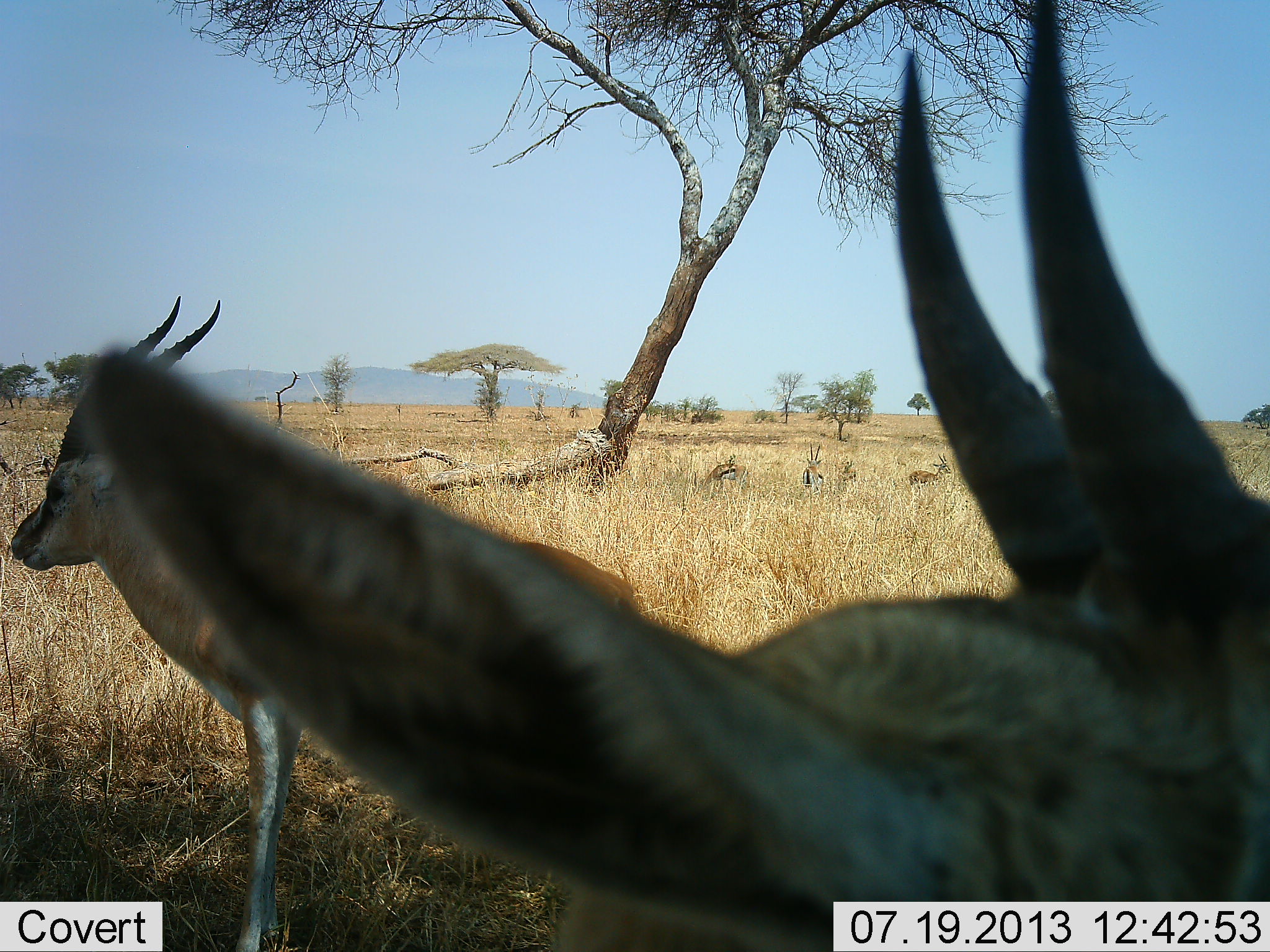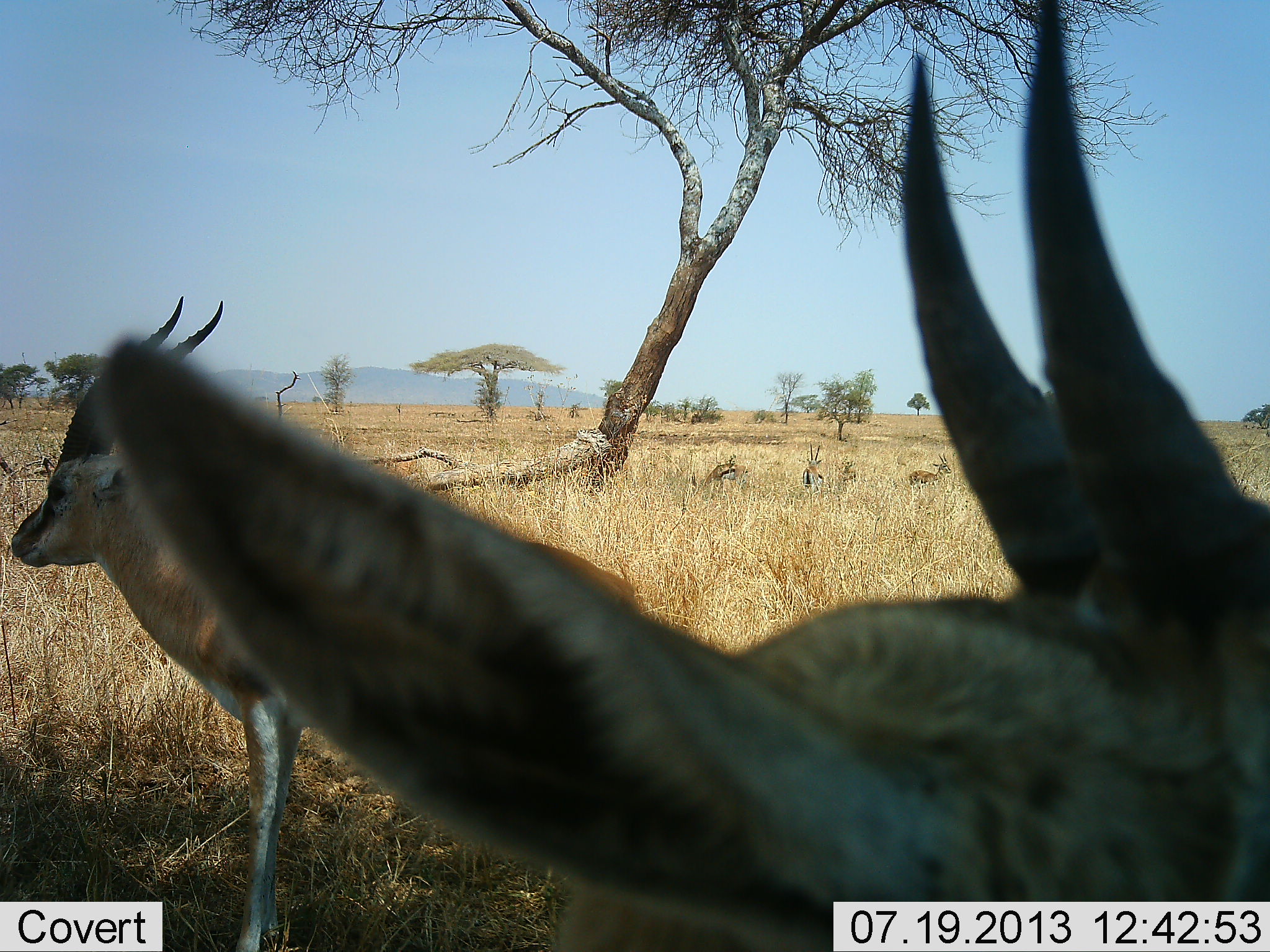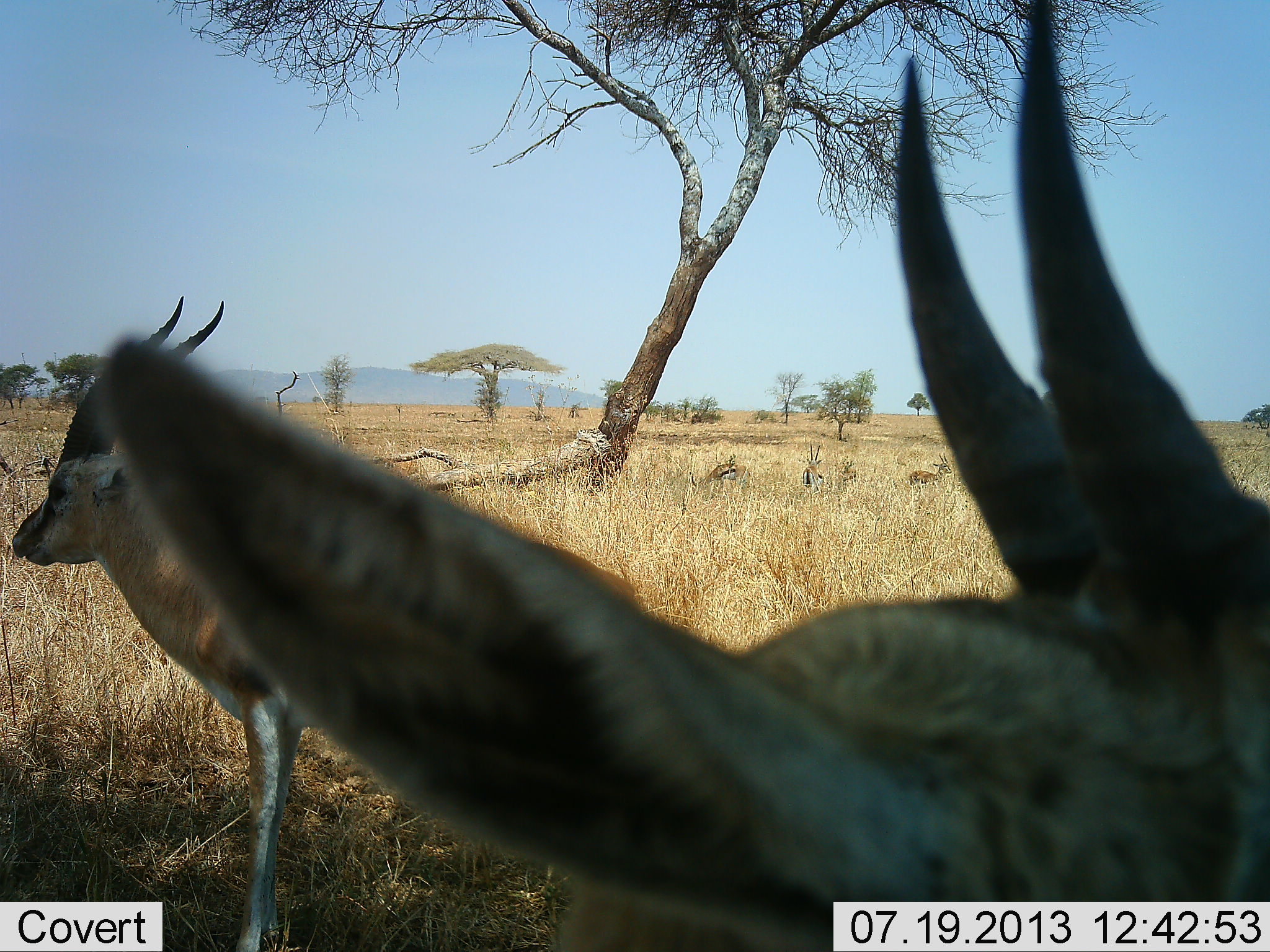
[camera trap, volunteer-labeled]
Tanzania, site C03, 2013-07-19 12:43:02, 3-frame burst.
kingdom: Animalia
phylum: Chordata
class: Mammalia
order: Artiodactyla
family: Bovidae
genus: Eudorcas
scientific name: Eudorcas thomsonii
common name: thomson's gazelle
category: gazellethomsons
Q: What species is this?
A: Gazellethomsons (thomson's gazelle) (Eudorcas thomsonii).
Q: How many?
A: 3.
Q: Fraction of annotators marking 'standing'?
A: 91%.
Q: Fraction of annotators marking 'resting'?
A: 9%.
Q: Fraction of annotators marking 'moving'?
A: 0%.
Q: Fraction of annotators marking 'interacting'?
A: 0%.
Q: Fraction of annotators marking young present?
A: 0%.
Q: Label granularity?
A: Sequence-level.